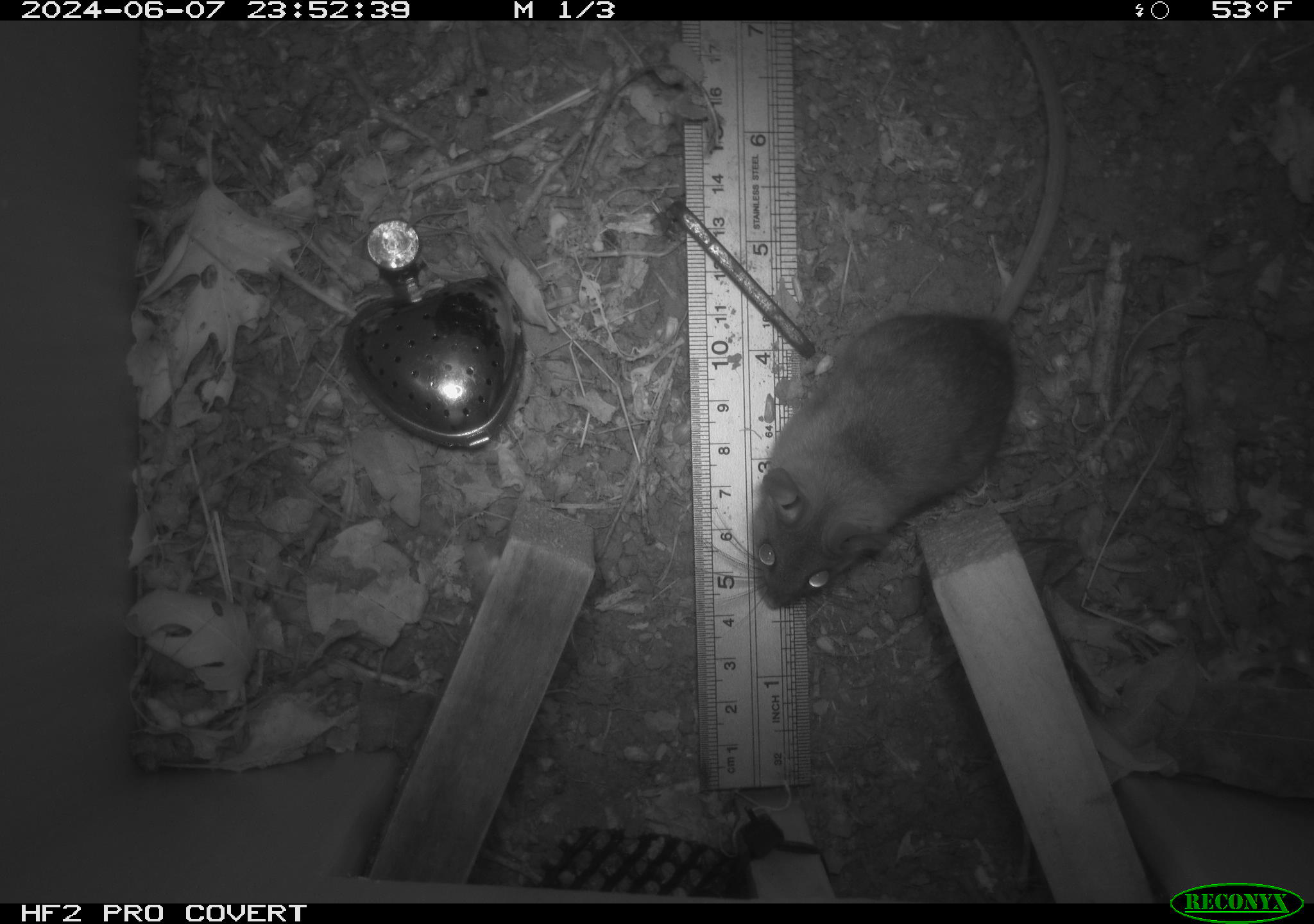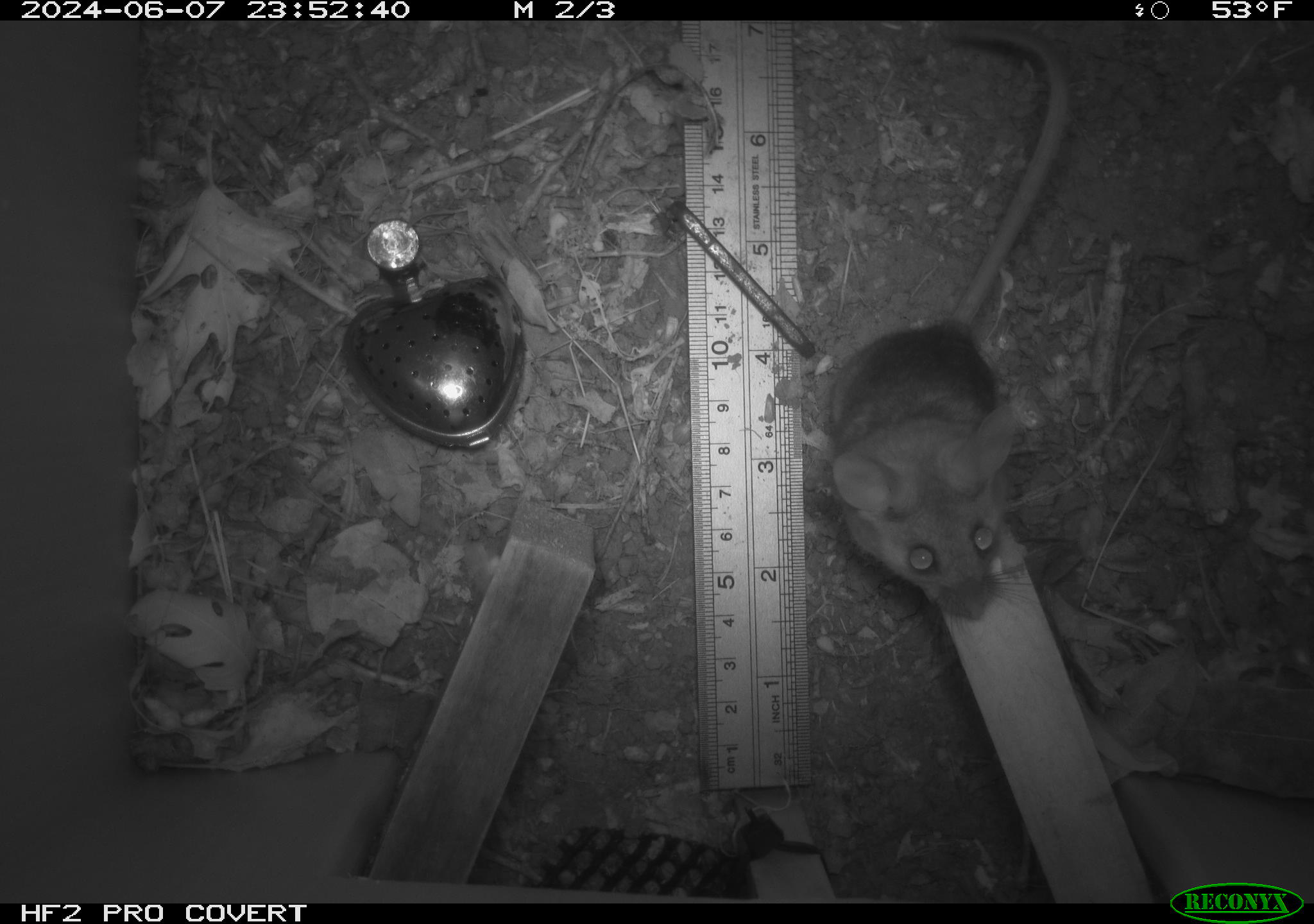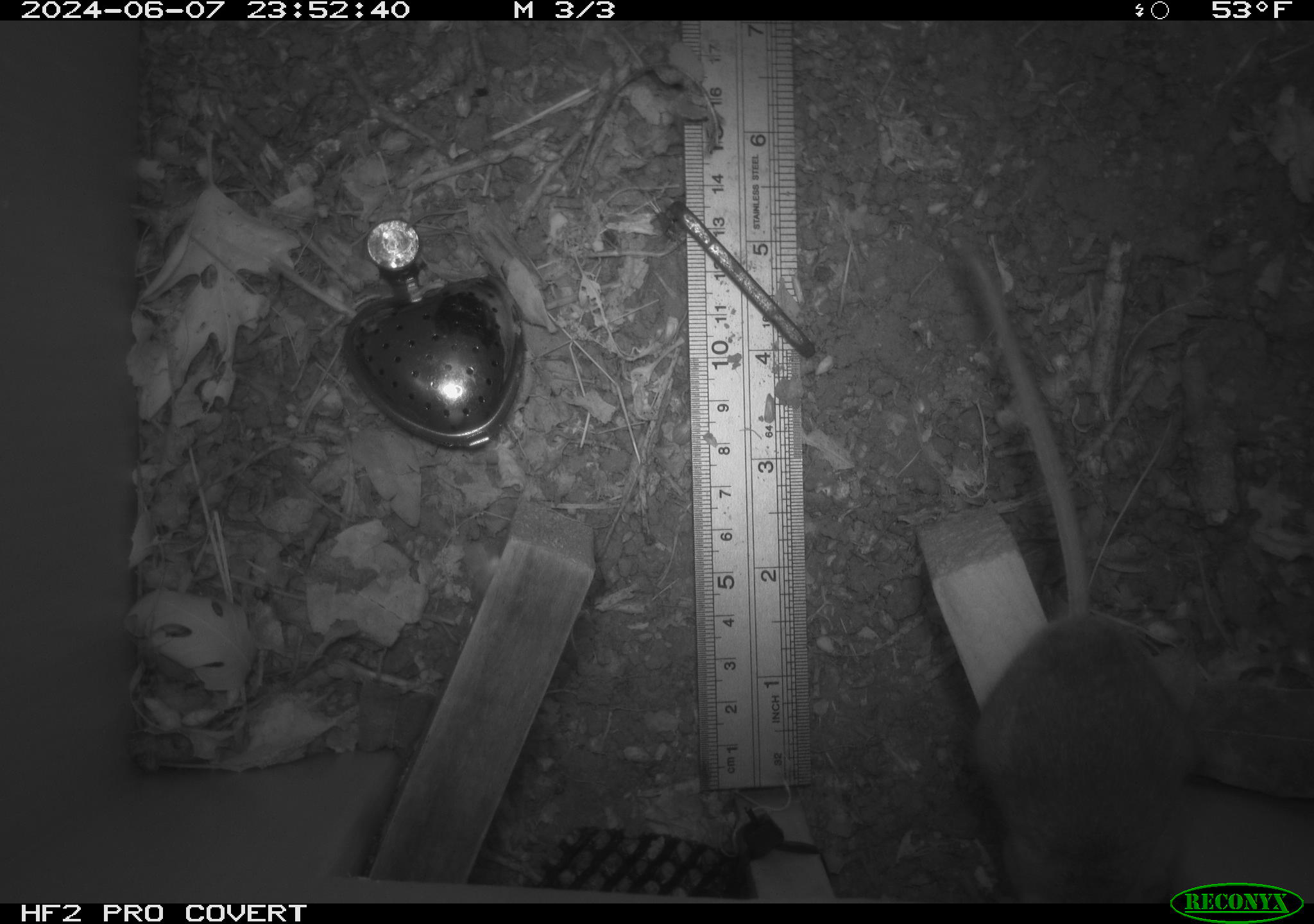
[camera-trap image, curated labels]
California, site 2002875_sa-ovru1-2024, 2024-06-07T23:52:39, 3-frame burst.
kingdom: Animalia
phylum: Chordata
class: Mammalia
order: Rodentia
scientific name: Rodentia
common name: rodent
Rodent (Rodentia).